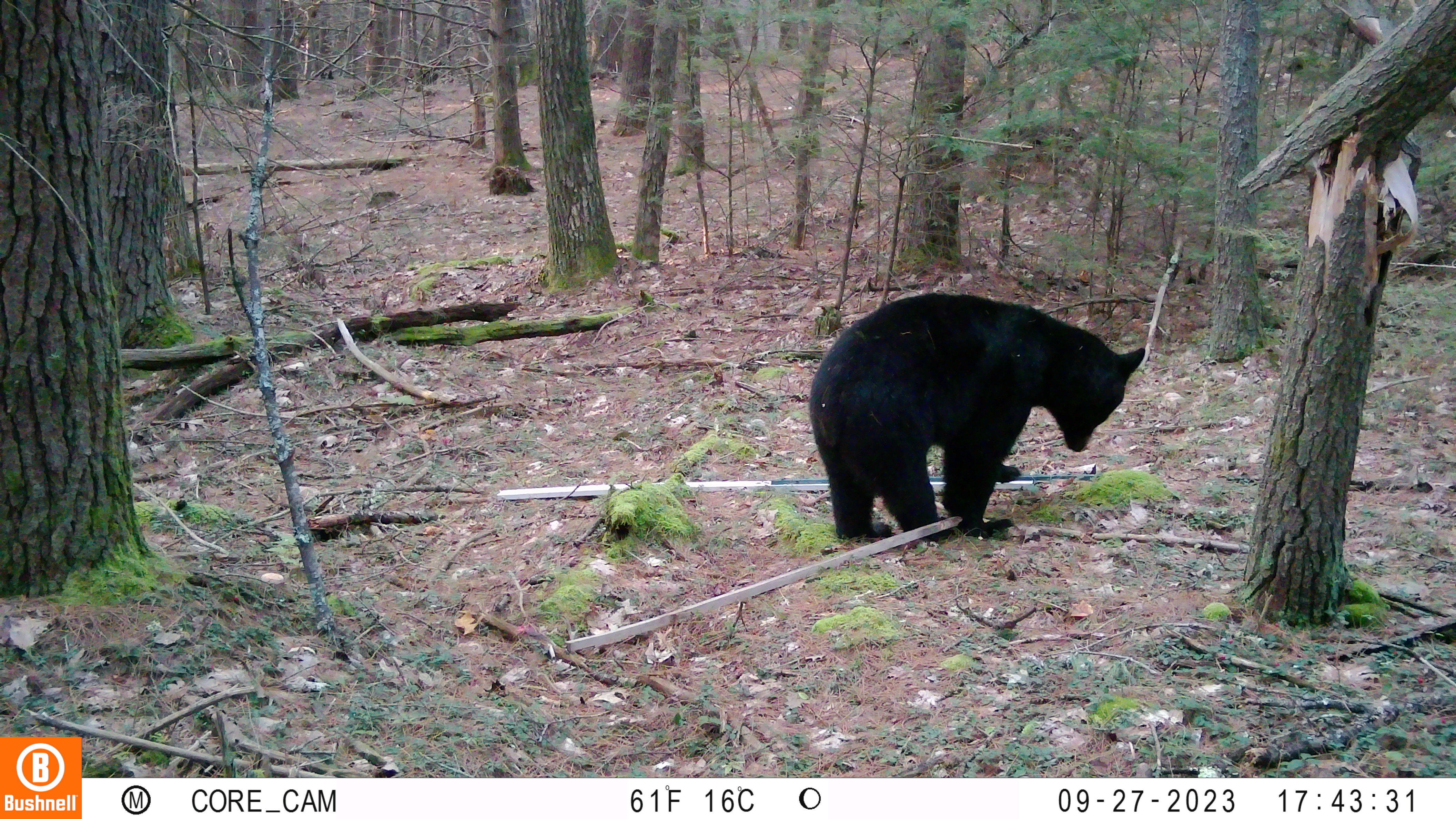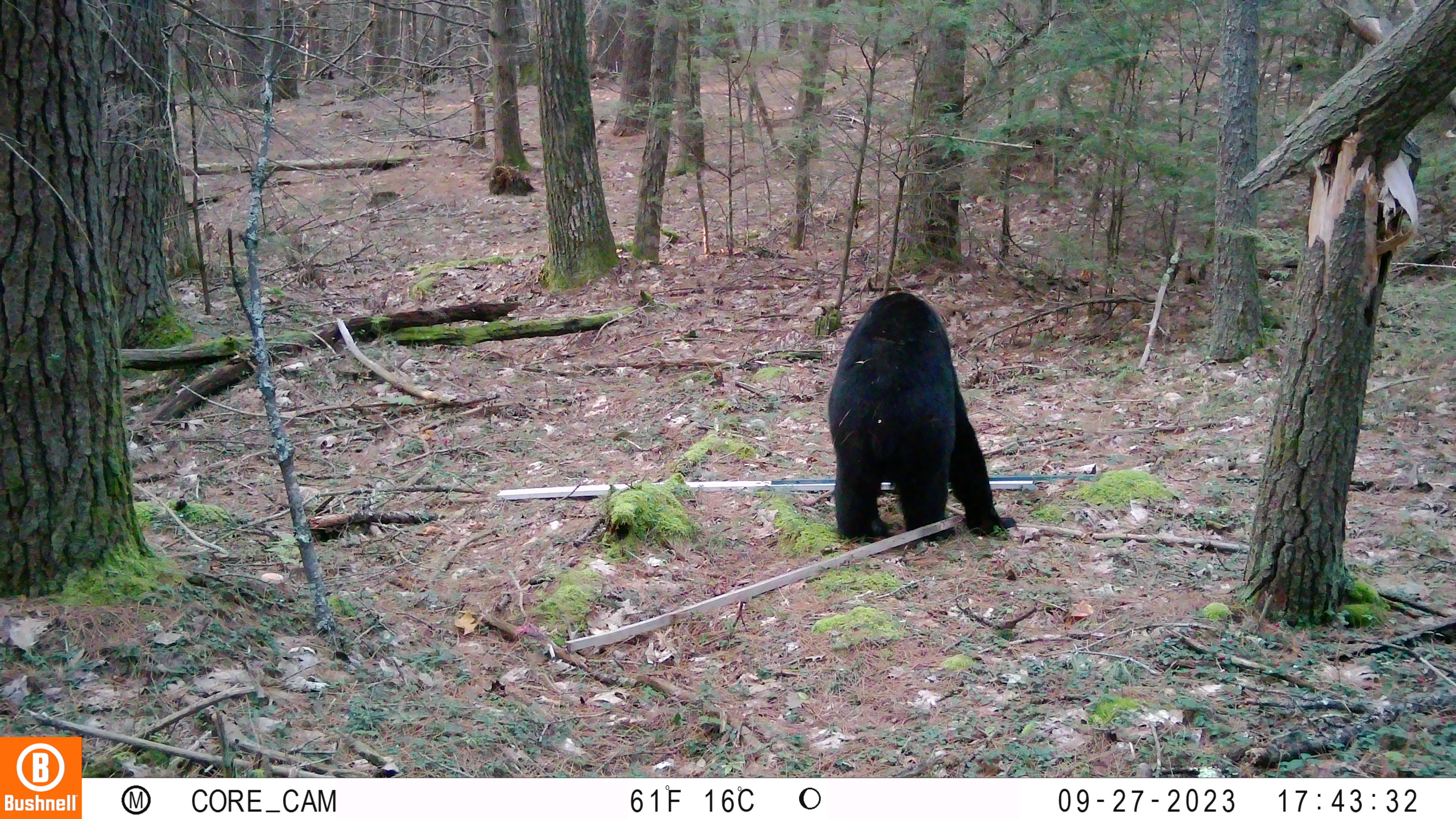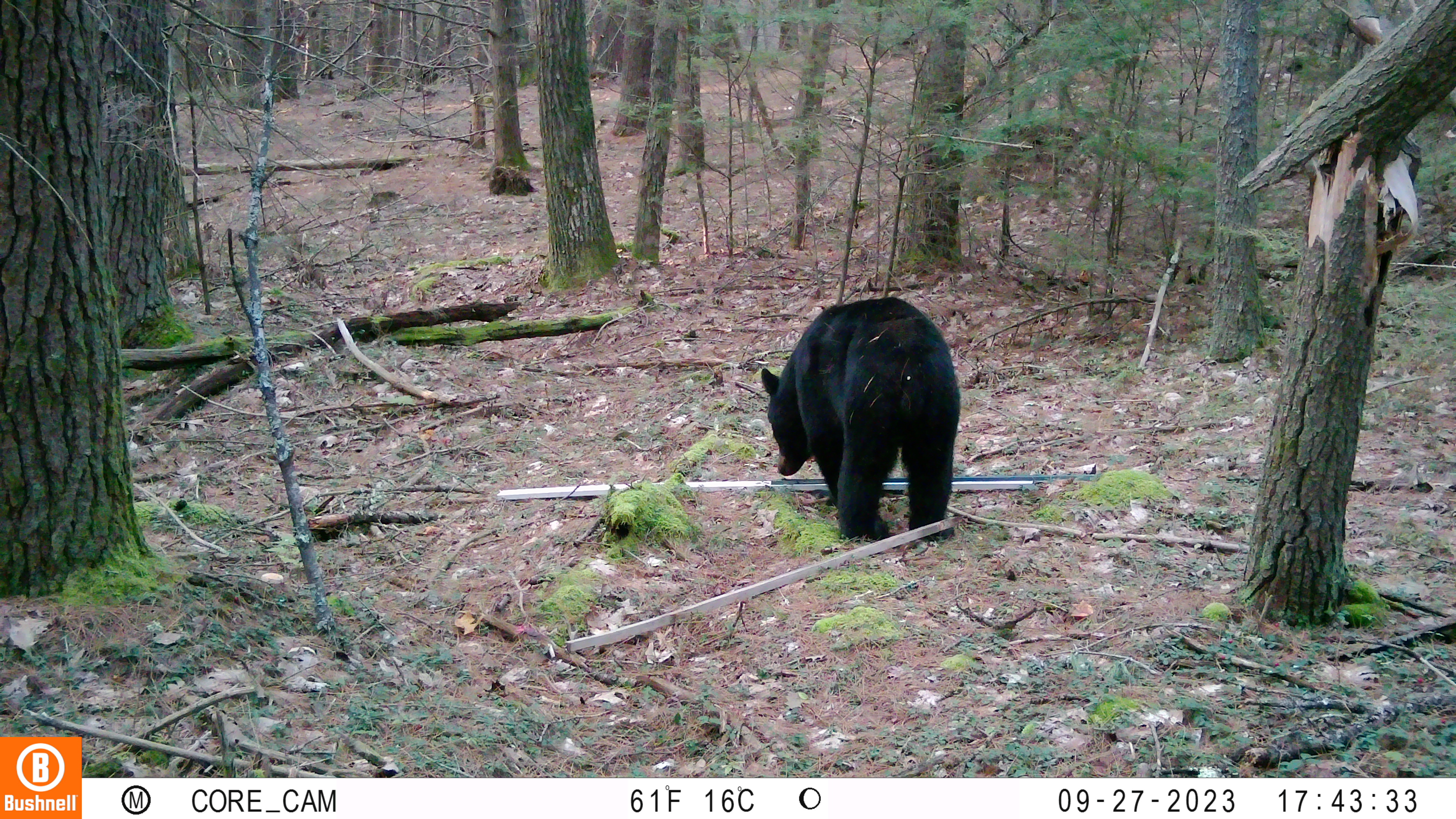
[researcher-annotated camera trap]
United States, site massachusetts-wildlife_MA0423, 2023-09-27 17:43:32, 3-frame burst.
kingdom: Animalia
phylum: Chordata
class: Mammalia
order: Carnivora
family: Ursidae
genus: Ursus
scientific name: Ursus americanus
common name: black bear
Black bear (Ursus americanus).